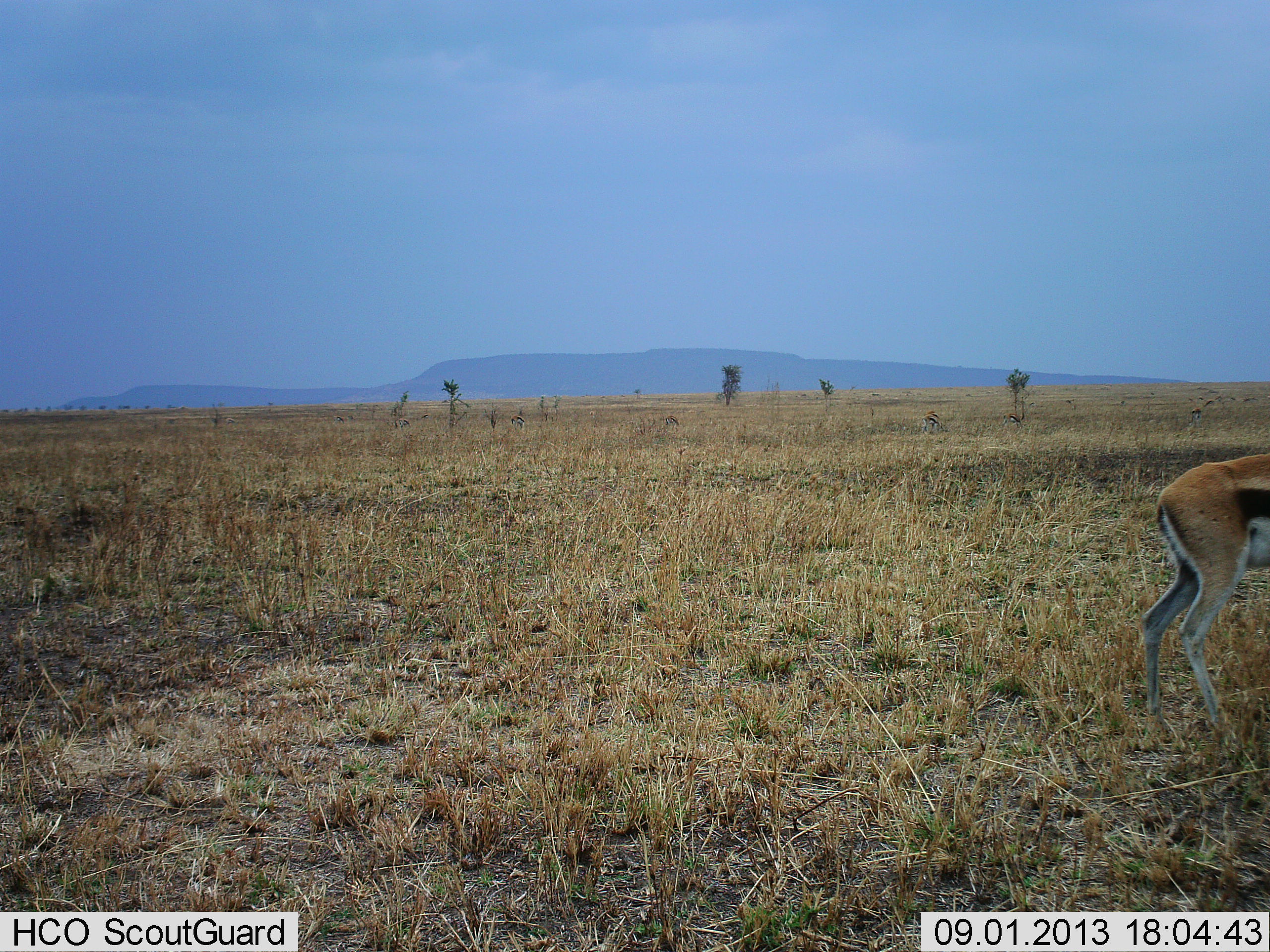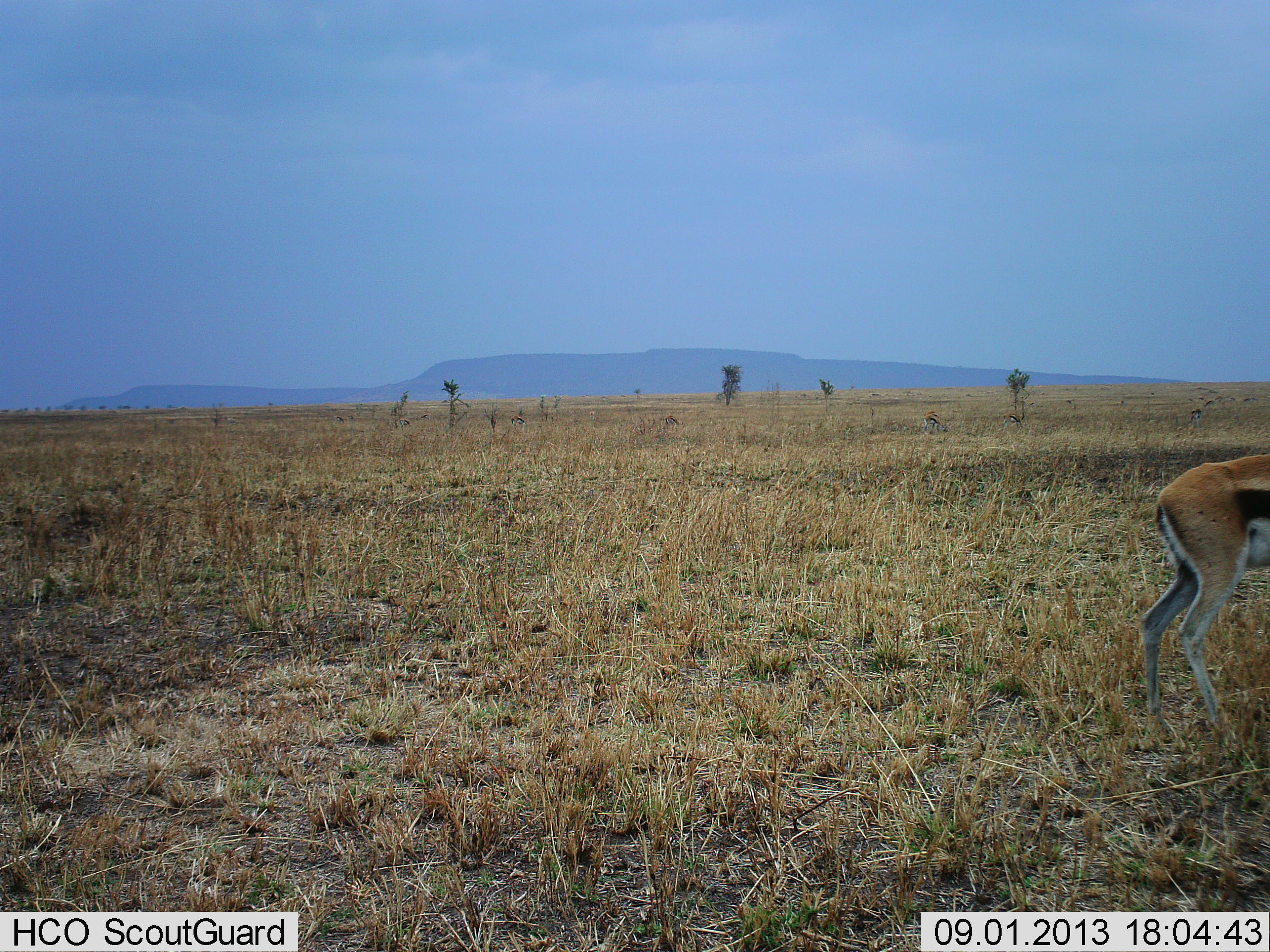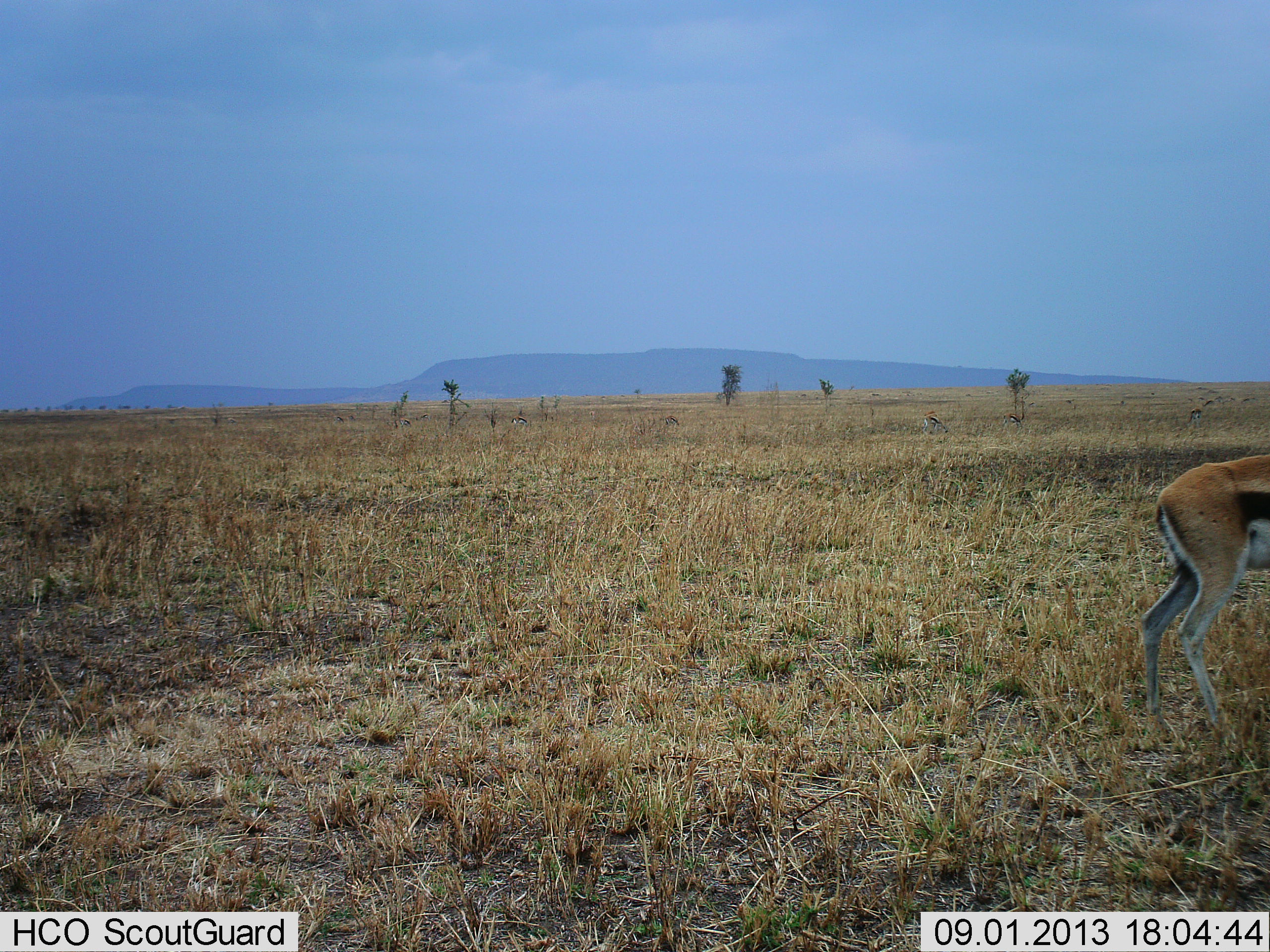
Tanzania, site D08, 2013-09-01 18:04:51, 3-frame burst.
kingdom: Animalia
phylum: Chordata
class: Mammalia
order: Artiodactyla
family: Bovidae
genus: Eudorcas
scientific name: Eudorcas thomsonii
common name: thomson's gazelle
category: gazellethomsons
Gazellethomsons (thomson's gazelle) (Eudorcas thomsonii), count 1. Behavior (volunteer vote fractions): standing 93%, resting 0%, moving 5%, interacting 0%. Young present (vote fraction): 0%. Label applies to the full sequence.